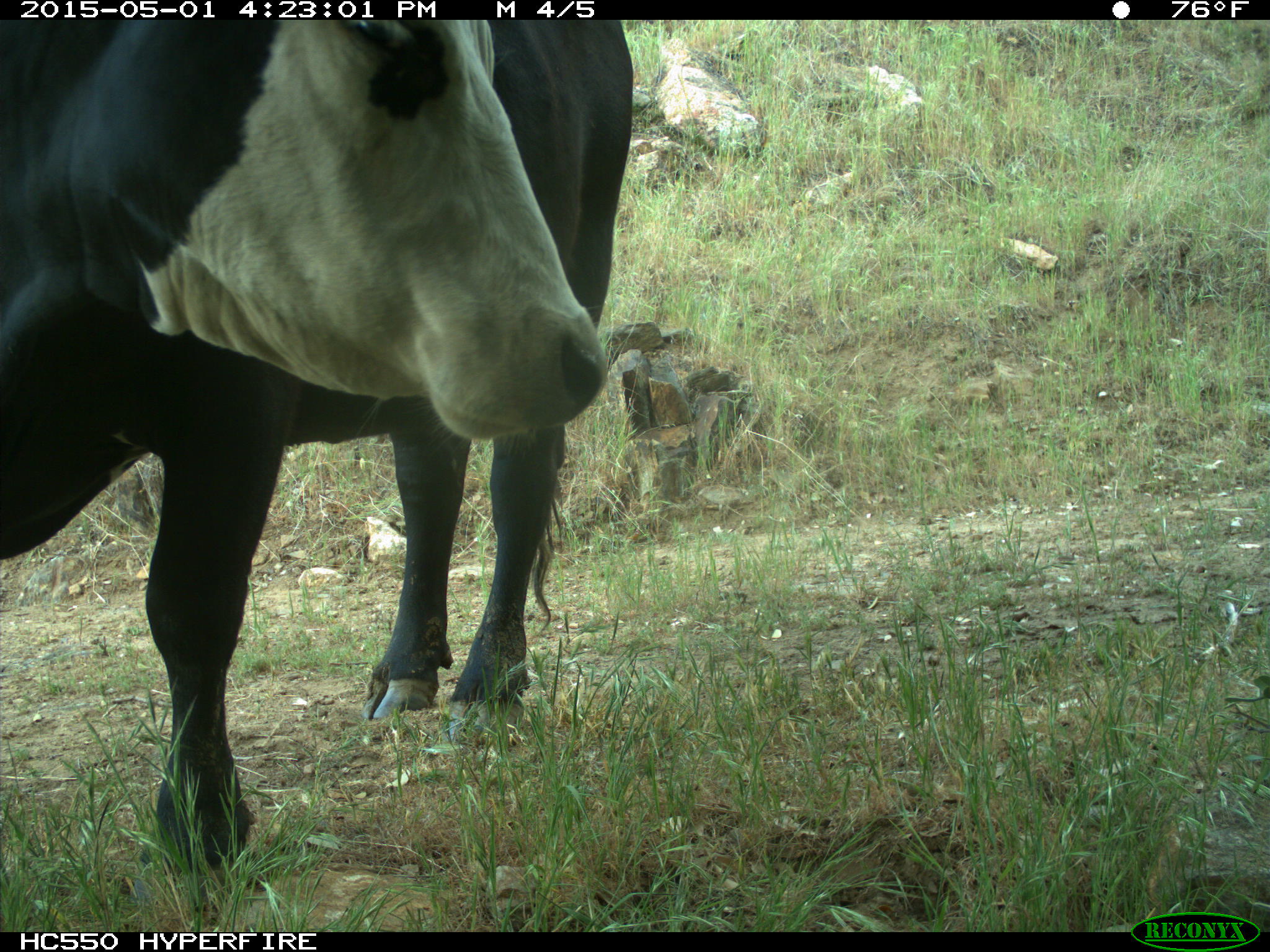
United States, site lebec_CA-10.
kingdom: Animalia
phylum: Chordata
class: Mammalia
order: Artiodactyla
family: Bovidae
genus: Bos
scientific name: Bos taurus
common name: domestic cow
Bos taurus (domestic cow).